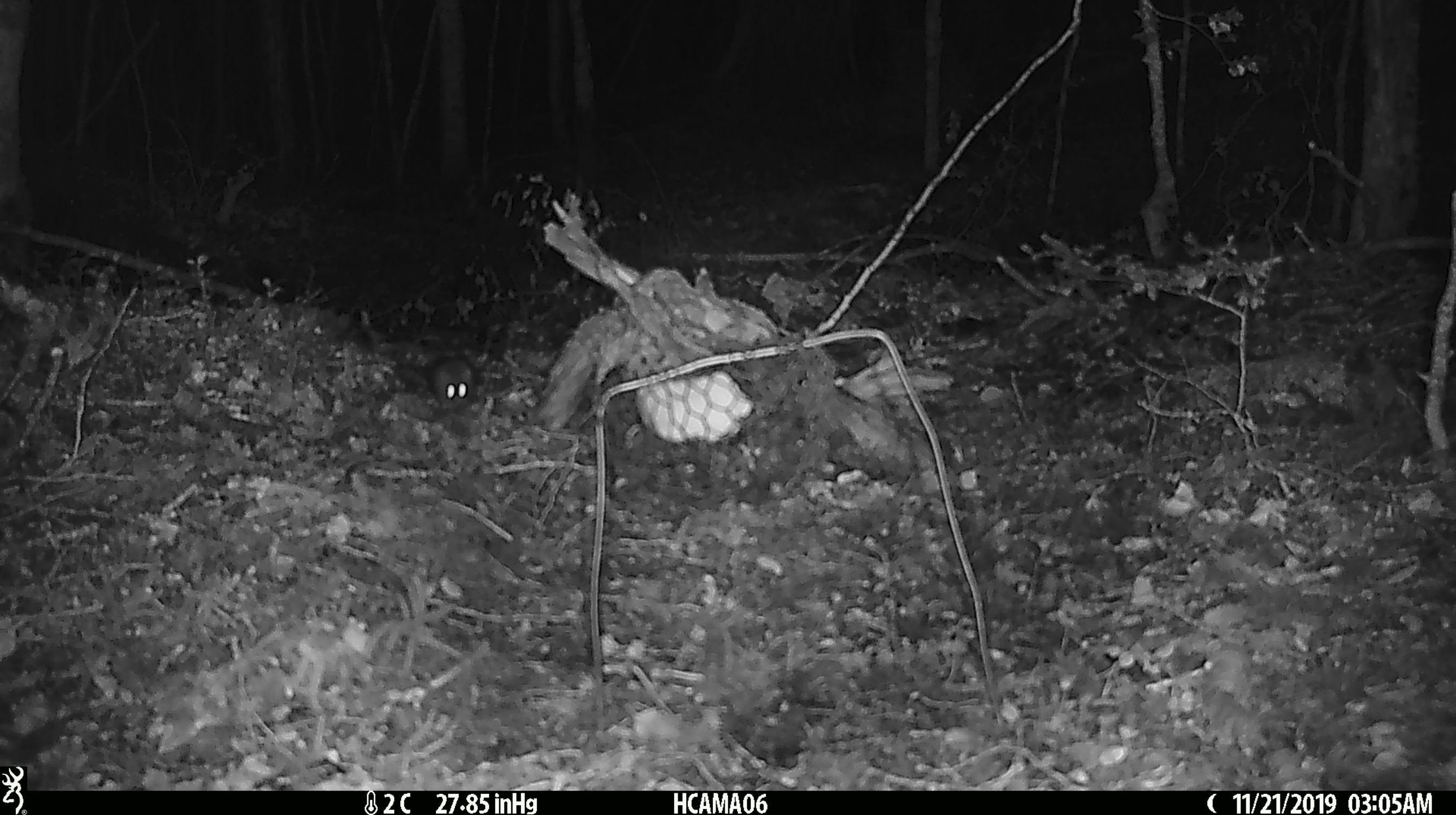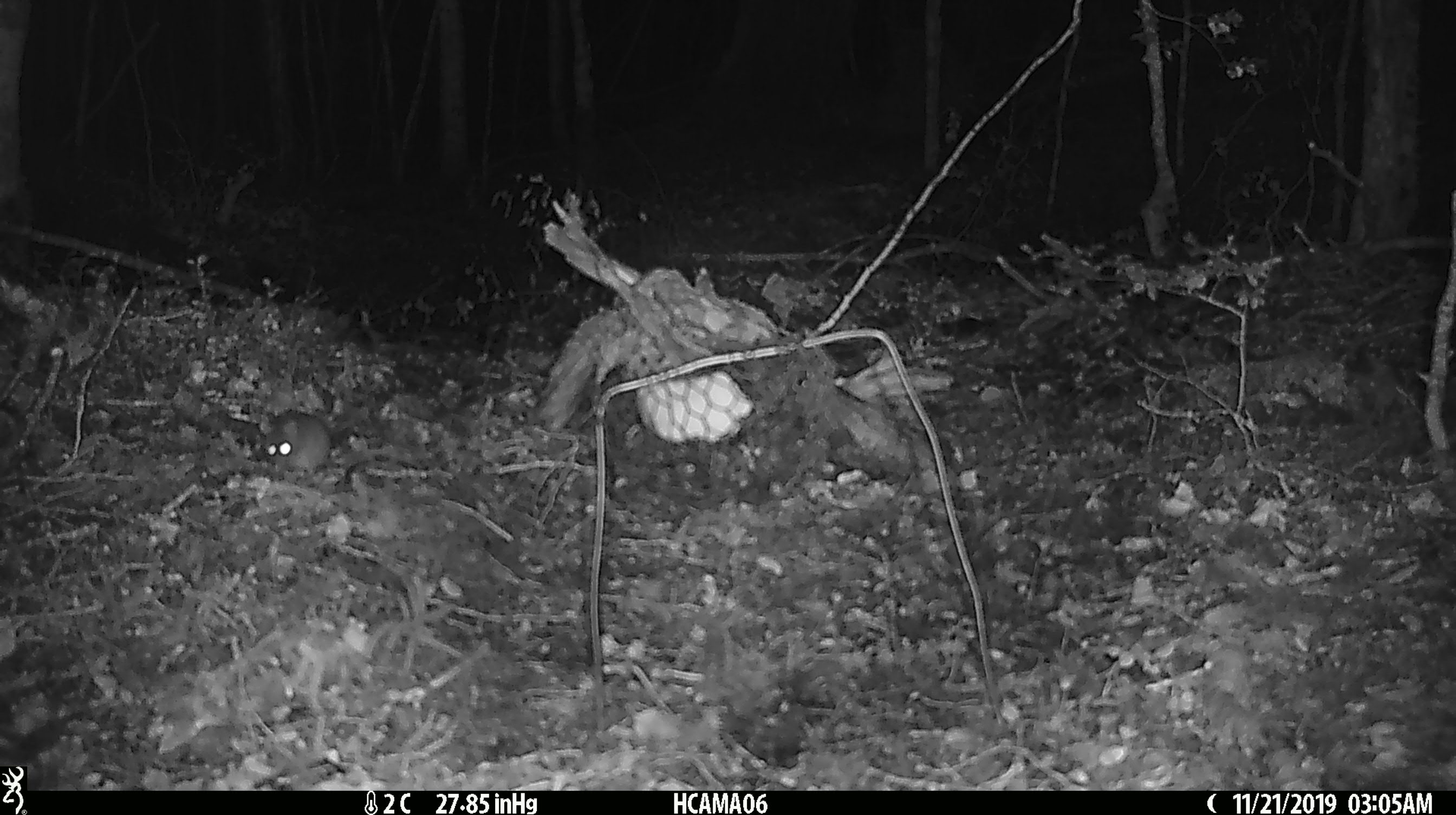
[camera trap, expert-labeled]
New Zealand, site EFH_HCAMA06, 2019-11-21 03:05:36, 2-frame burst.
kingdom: Animalia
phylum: Chordata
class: Mammalia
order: Rodentia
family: Muridae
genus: Mus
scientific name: Mus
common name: mouse